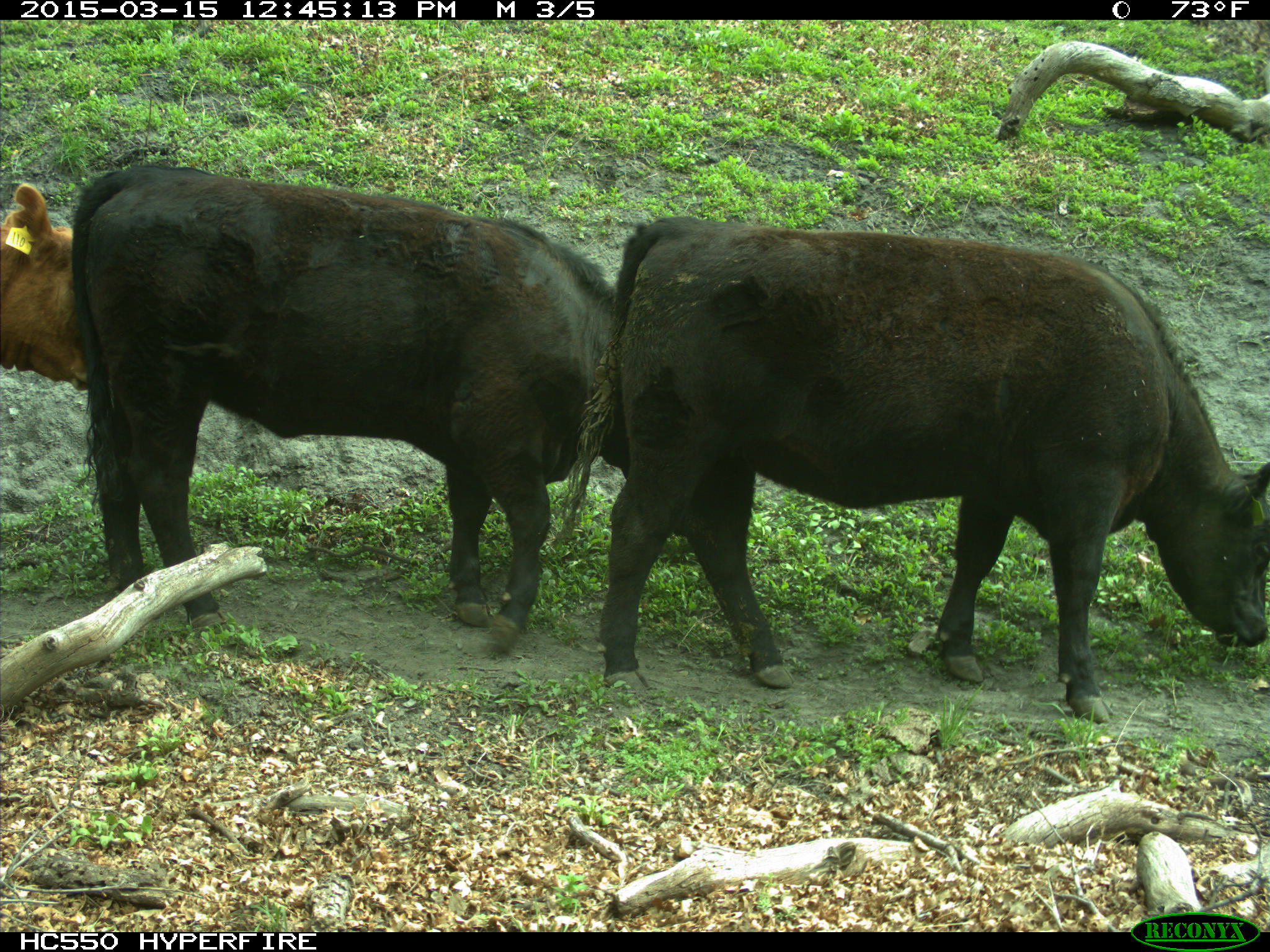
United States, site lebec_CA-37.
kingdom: Animalia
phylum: Chordata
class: Mammalia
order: Artiodactyla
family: Bovidae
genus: Bos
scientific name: Bos taurus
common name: domestic cow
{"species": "Bos taurus (domestic cow)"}